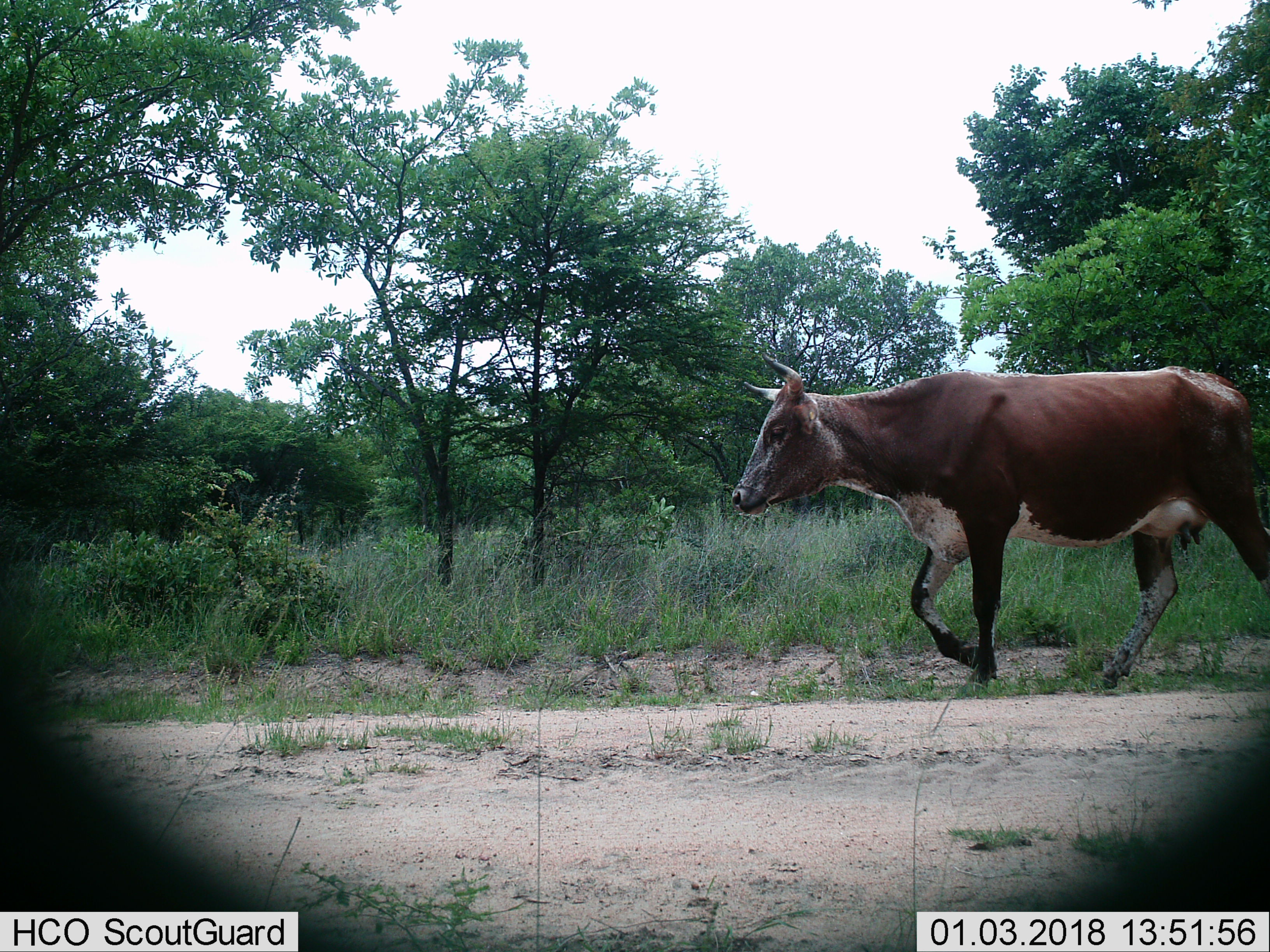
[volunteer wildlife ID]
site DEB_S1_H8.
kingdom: Animalia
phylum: Chordata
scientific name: Vertebrata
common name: domestic animal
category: domesticanimal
Domesticanimal (domestic animal) (Vertebrata), count 1. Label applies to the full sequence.